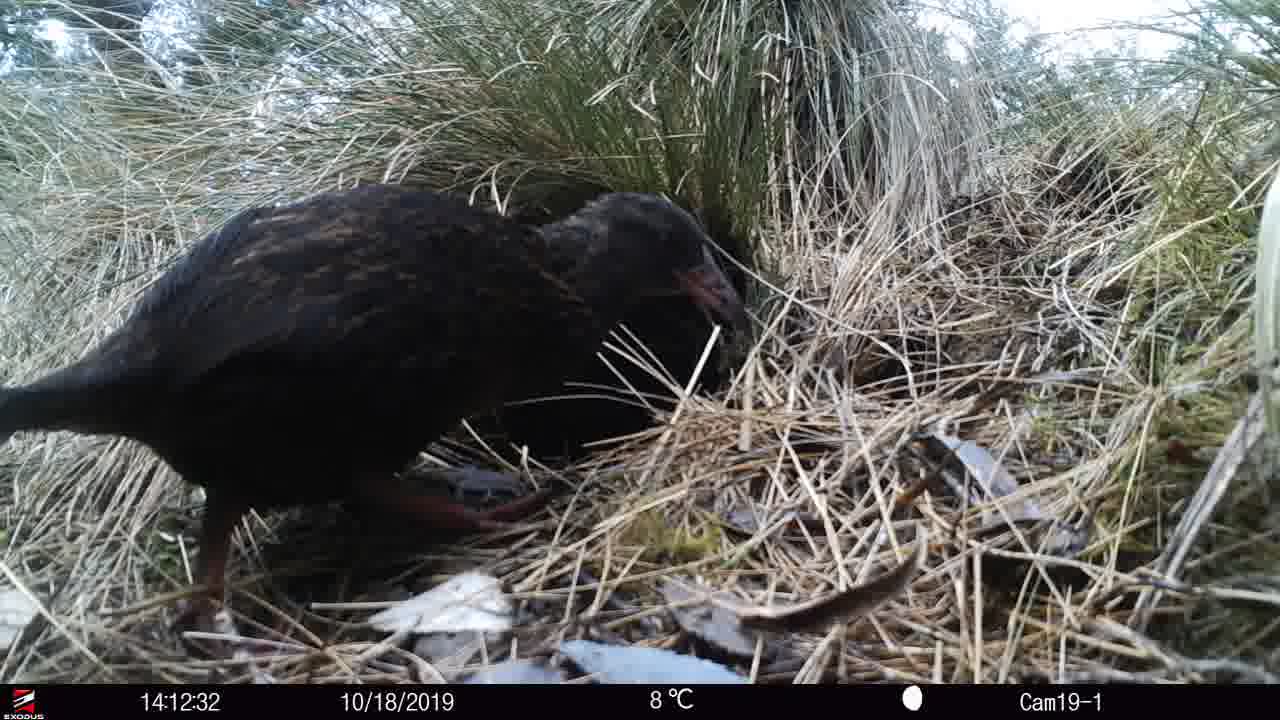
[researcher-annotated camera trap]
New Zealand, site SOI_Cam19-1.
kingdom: Animalia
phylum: Chordata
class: Aves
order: Gruiformes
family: Rallidae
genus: Gallirallus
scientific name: Gallirallus australis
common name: weka